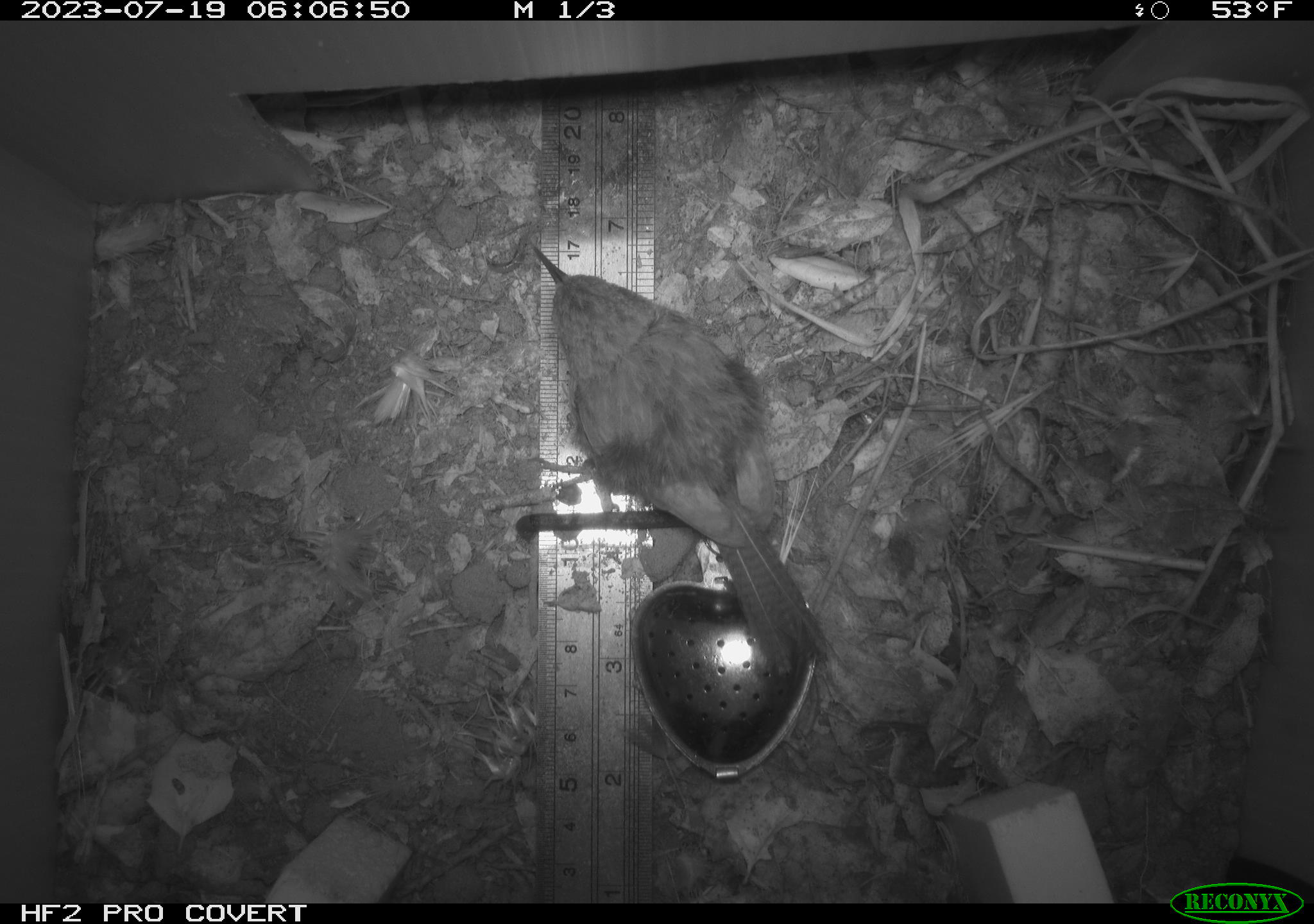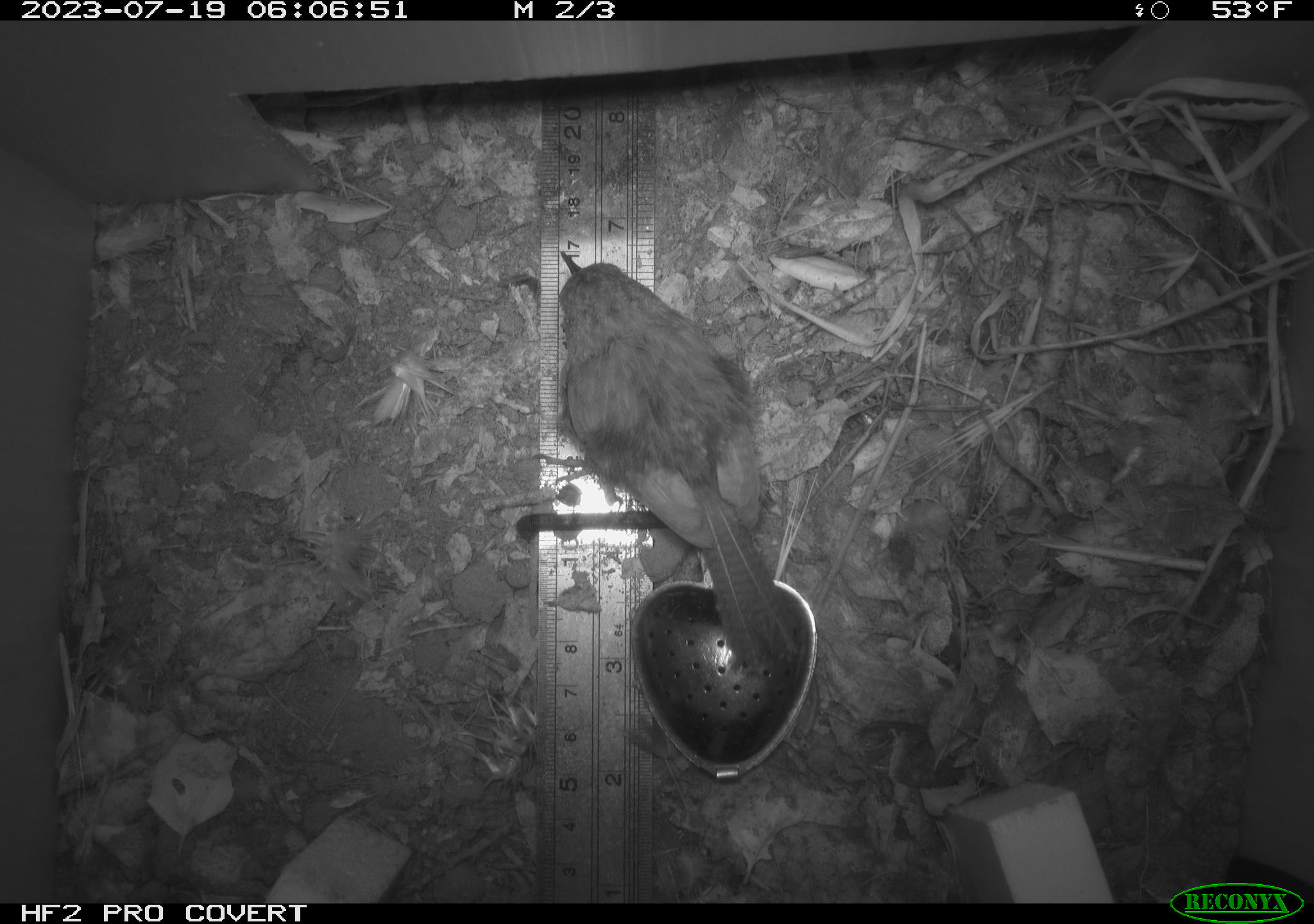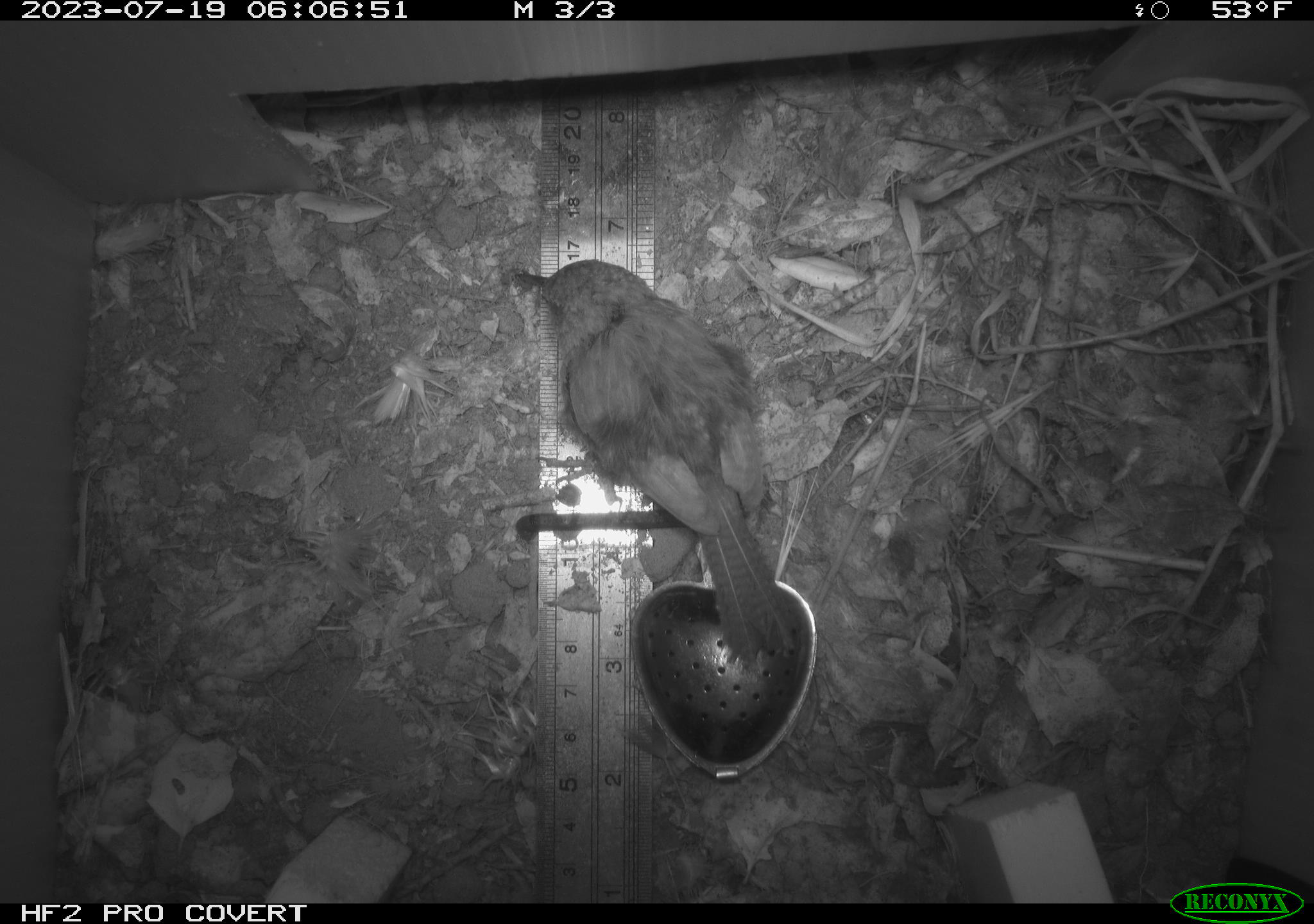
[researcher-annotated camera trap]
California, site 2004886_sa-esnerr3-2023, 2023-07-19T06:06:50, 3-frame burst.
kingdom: Animalia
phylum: Chordata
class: Aves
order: Passeriformes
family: Troglodytidae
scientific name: Troglodytidae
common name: wren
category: troglodytidae family